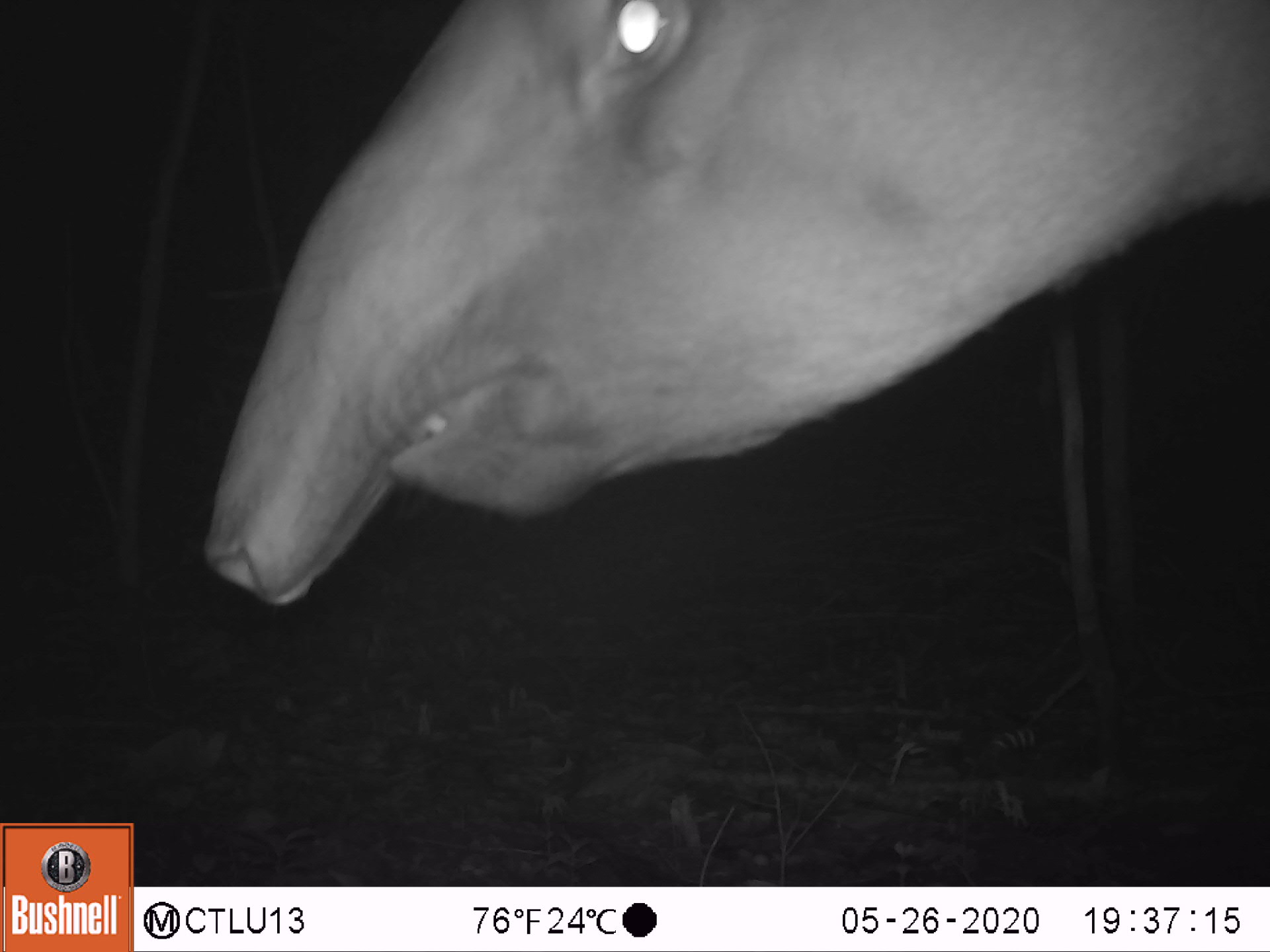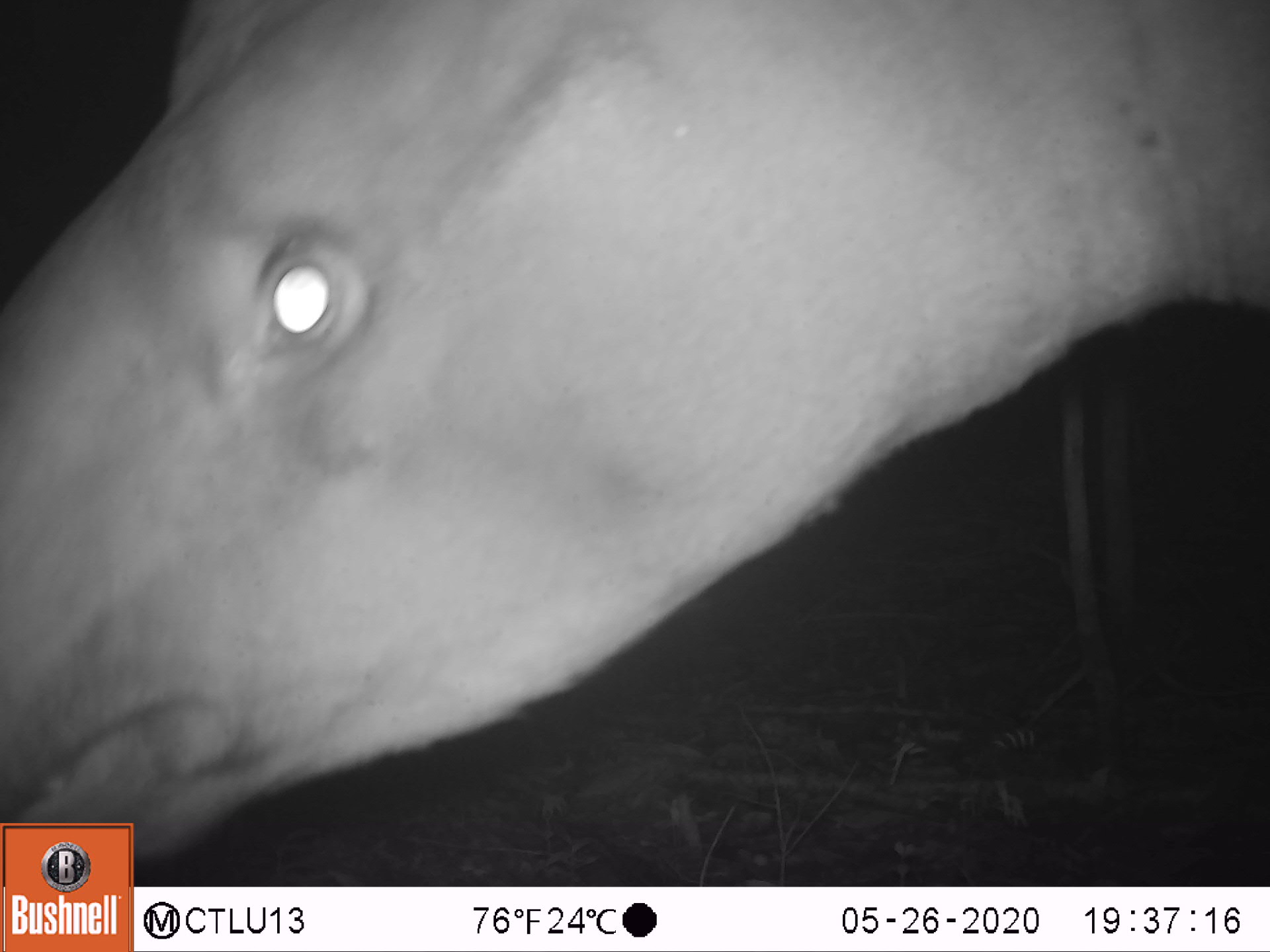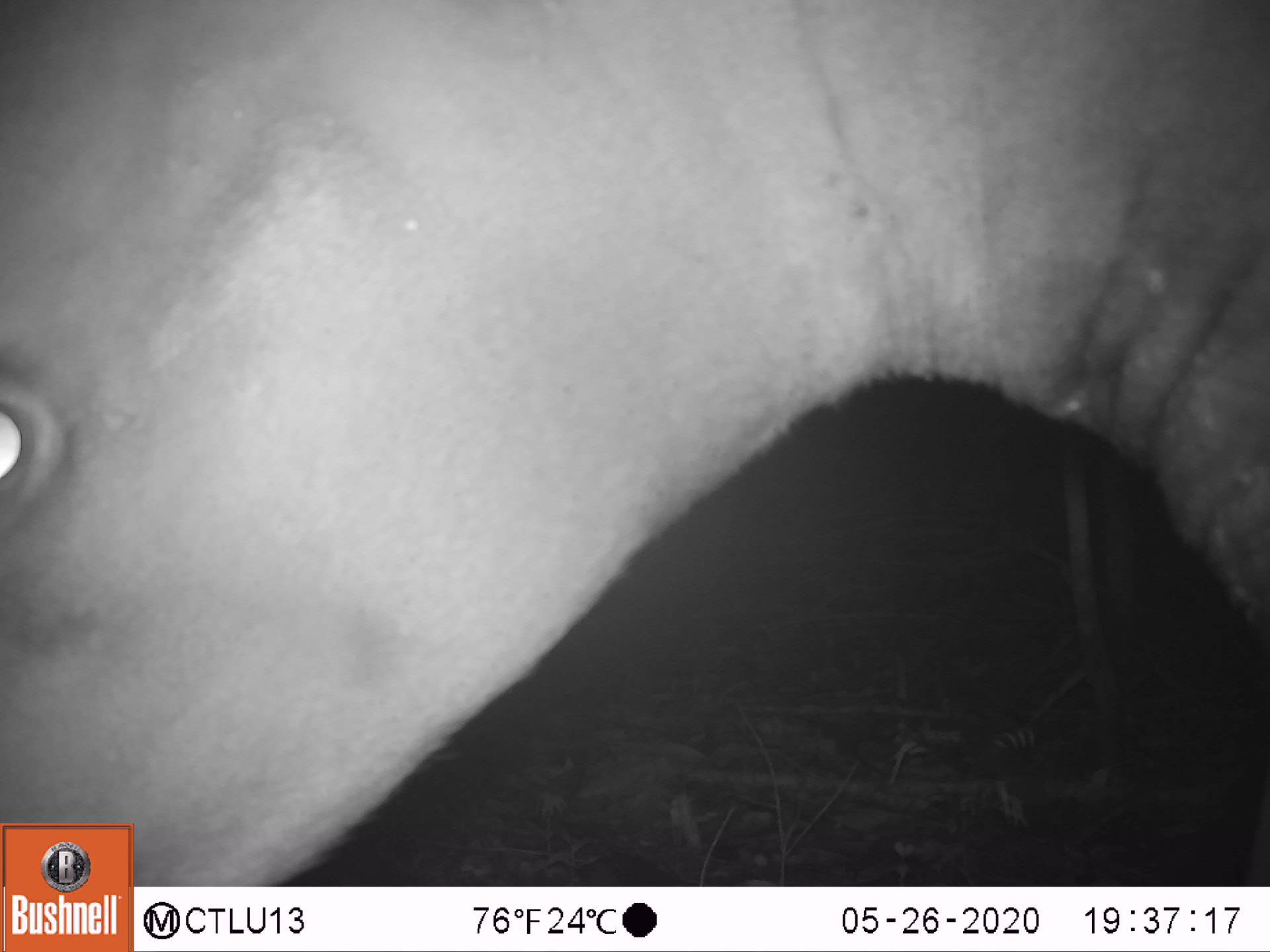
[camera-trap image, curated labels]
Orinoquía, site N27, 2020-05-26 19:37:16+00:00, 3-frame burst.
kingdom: Animalia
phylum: Chordata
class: Mammalia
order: Perissodactyla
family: Tapiridae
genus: Tapirus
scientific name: Tapirus terrestris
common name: lowland tapir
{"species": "lowland tapir (Tapirus terrestris)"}